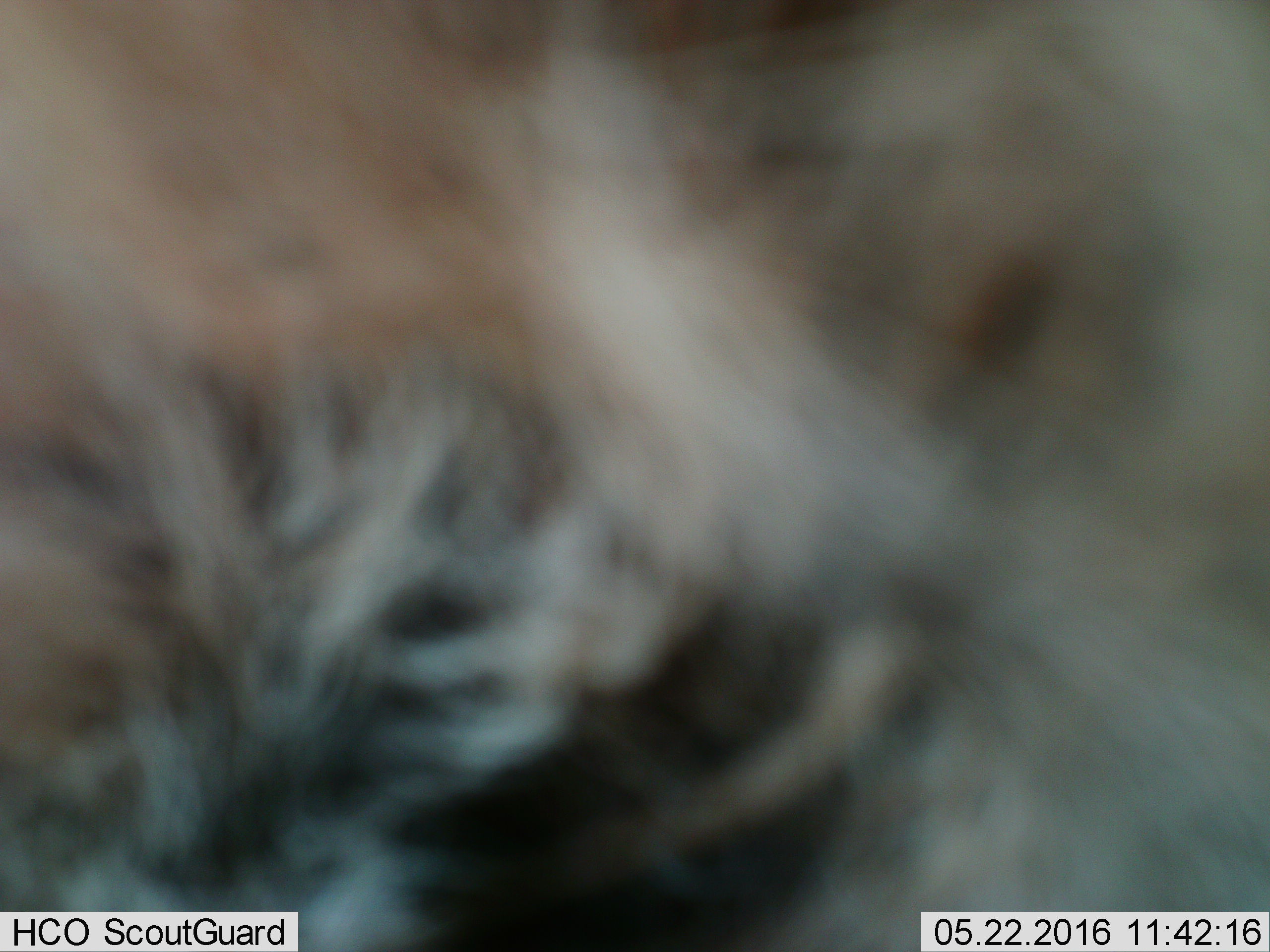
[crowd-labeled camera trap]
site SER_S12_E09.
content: unidentified animal